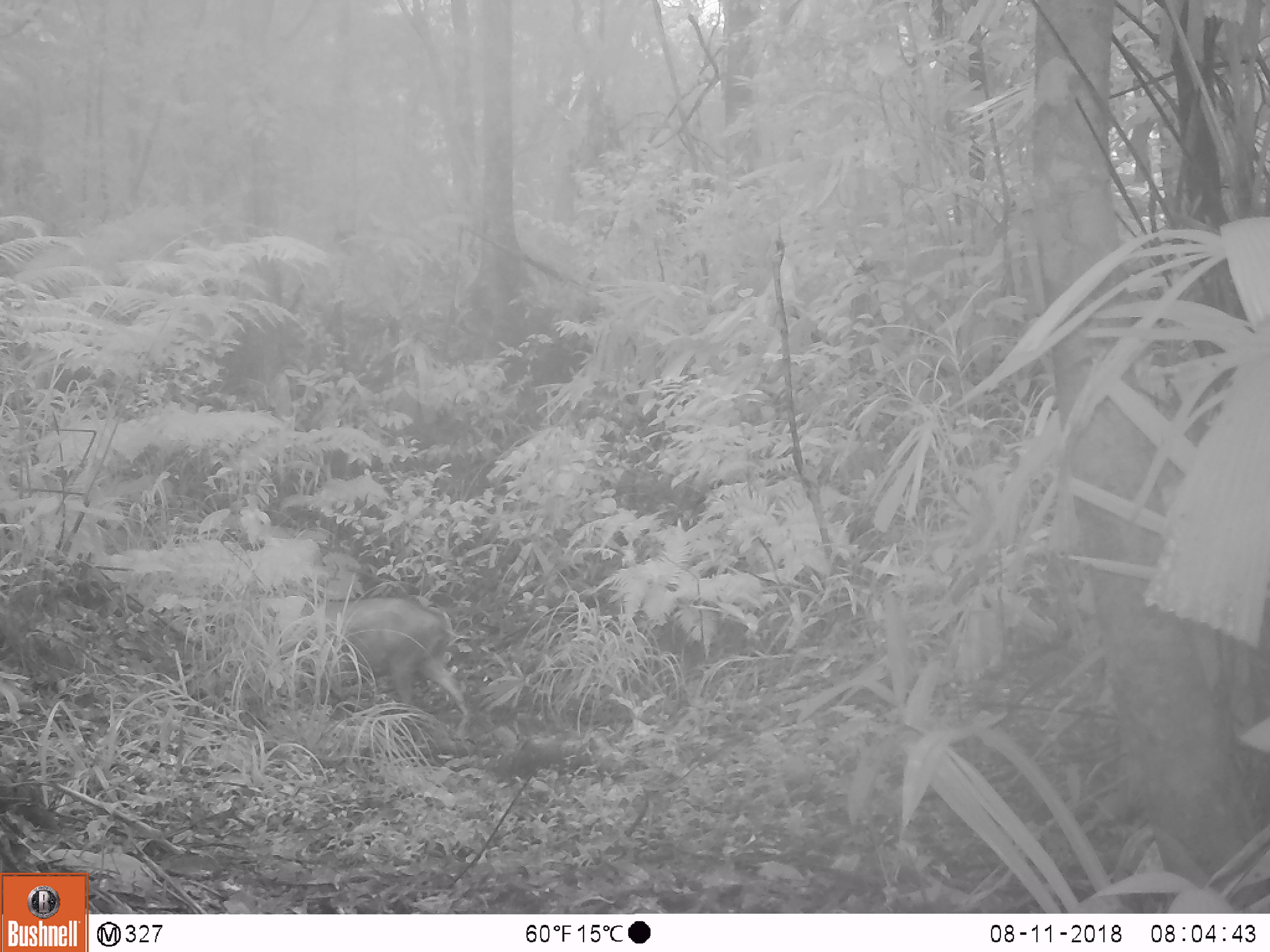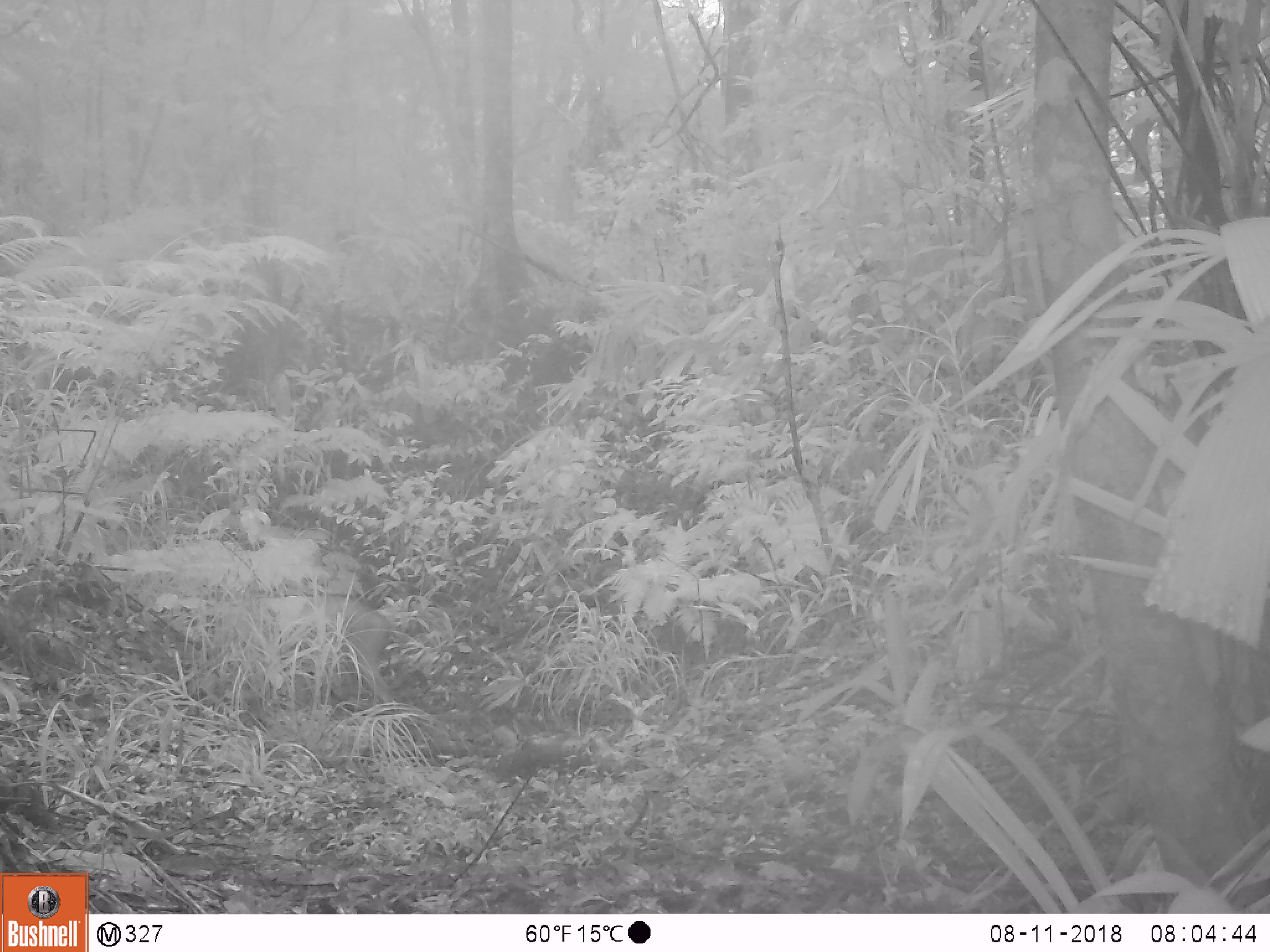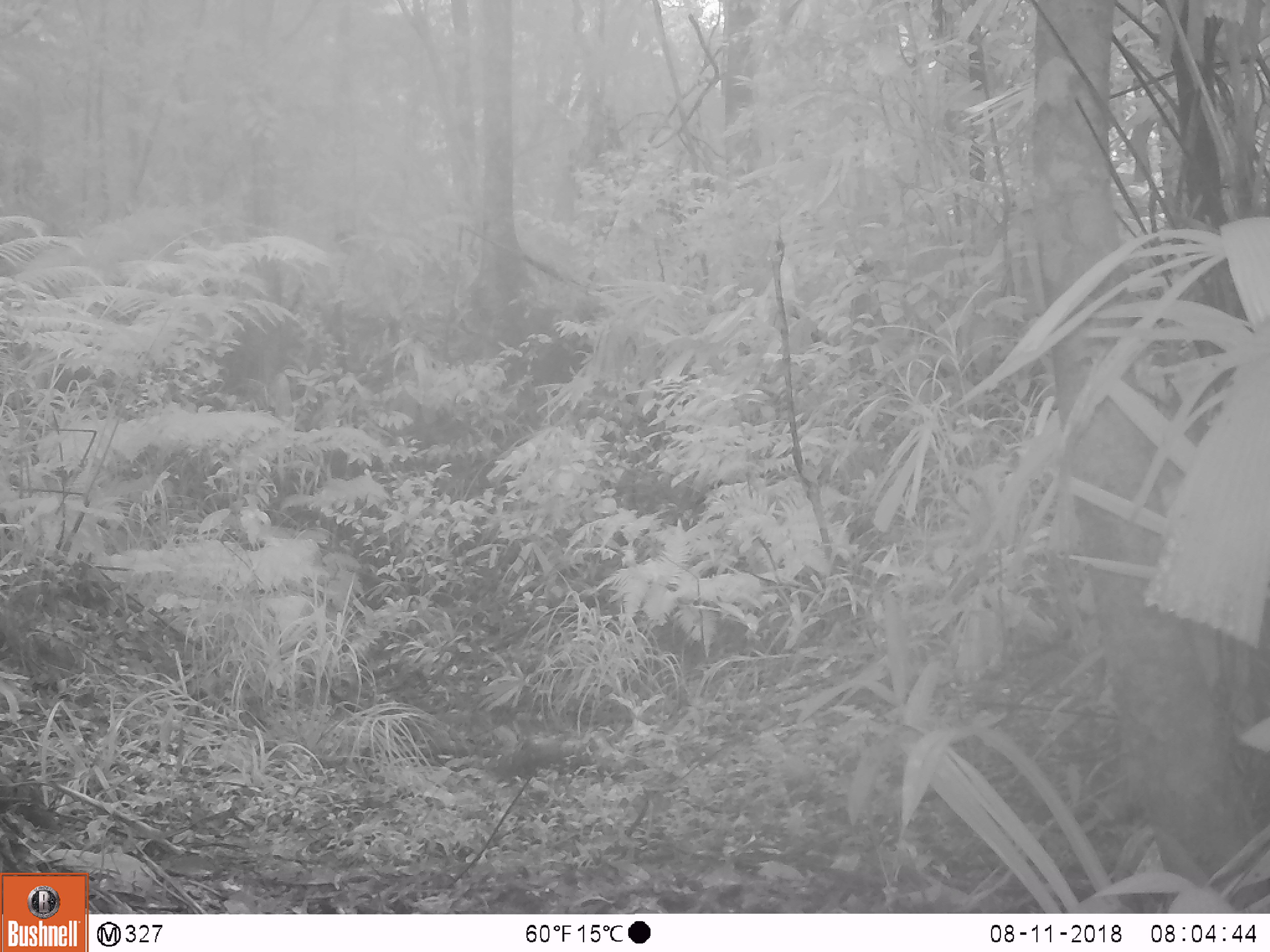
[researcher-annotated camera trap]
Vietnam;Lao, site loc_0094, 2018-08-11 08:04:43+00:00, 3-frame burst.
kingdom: Animalia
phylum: Chordata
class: Mammalia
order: Artiodactyla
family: Suidae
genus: Sus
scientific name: Sus scrofa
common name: eurasian wild pig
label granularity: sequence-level